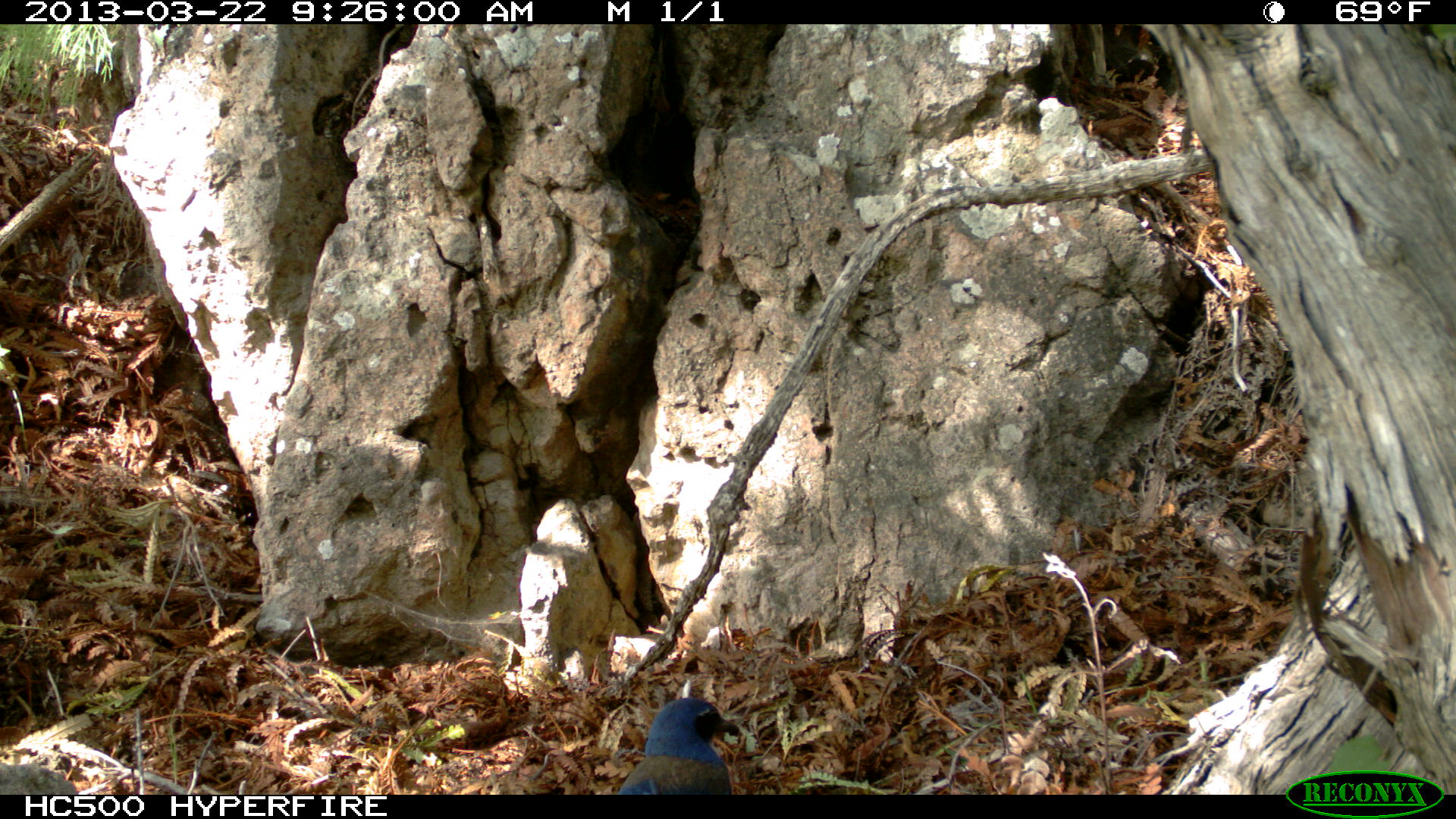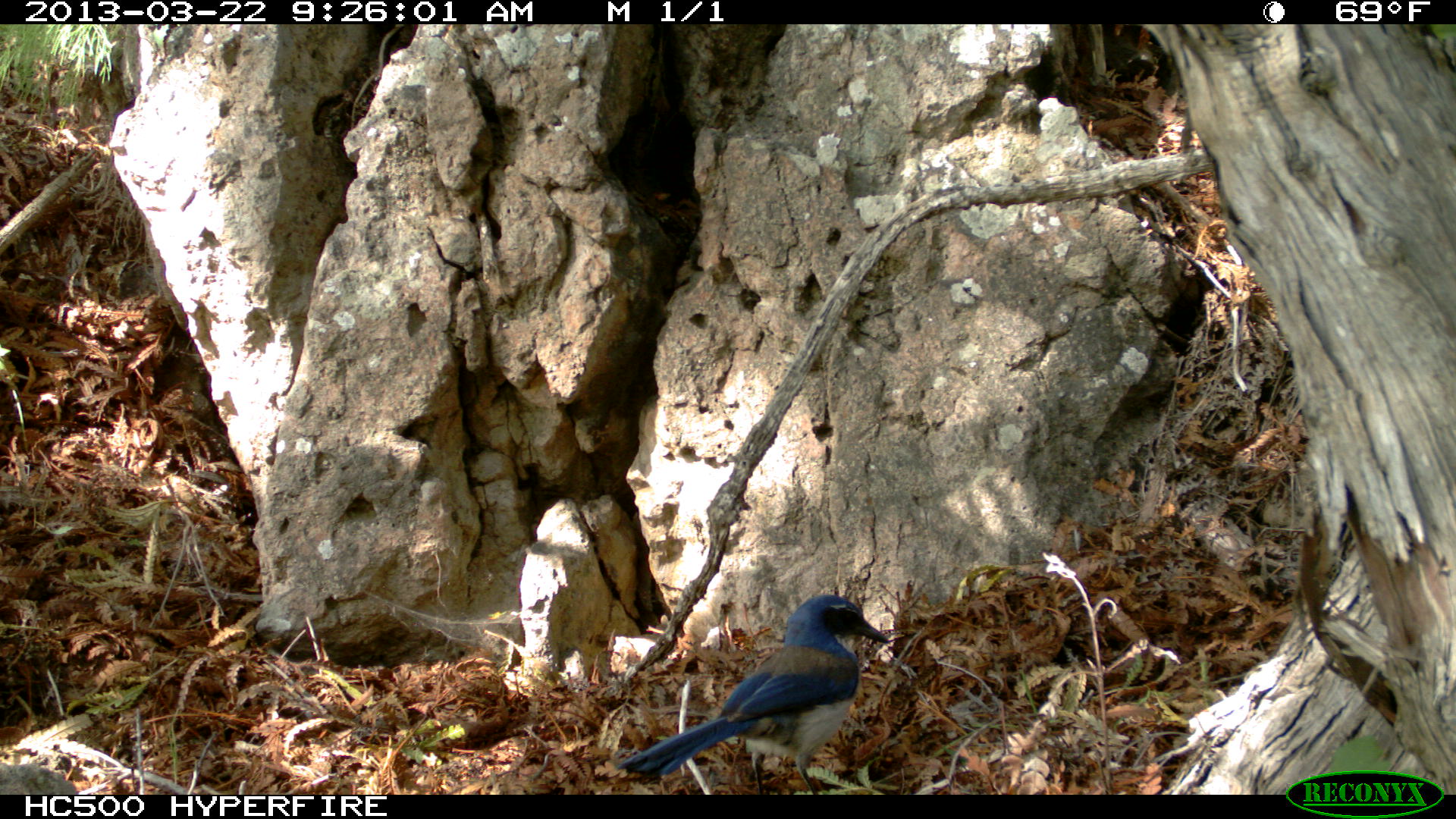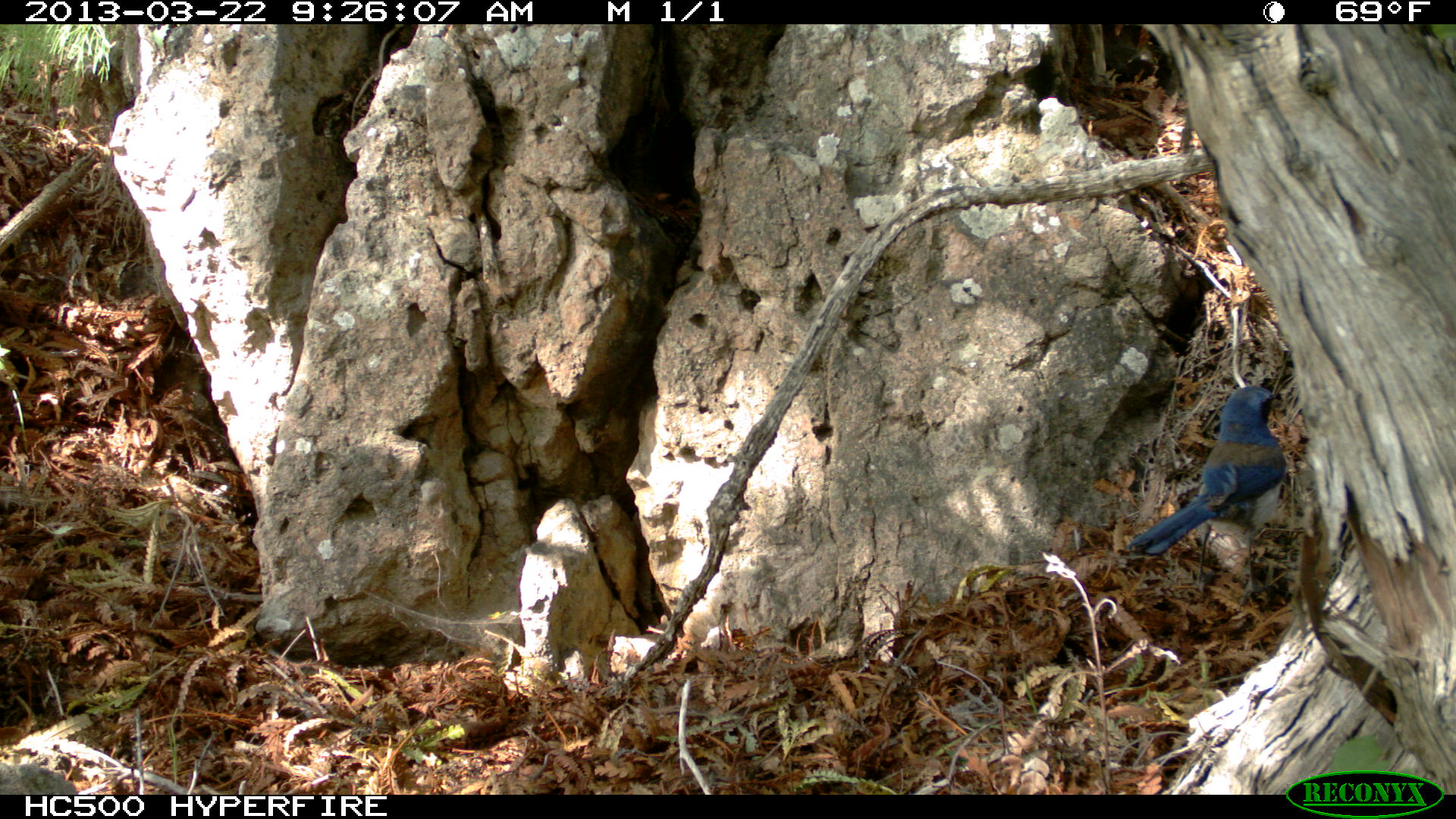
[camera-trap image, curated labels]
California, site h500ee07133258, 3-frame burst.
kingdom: Animalia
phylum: Chordata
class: Aves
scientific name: Aves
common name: bird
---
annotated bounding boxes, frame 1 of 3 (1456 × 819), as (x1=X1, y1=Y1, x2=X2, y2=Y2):
bird: (x1=614, y1=696, x2=742, y2=796)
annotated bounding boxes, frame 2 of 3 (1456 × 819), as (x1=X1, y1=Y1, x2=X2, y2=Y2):
bird: (x1=616, y1=594, x2=890, y2=794)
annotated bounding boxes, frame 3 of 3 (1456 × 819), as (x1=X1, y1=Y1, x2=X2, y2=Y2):
bird: (x1=1127, y1=384, x2=1283, y2=607)